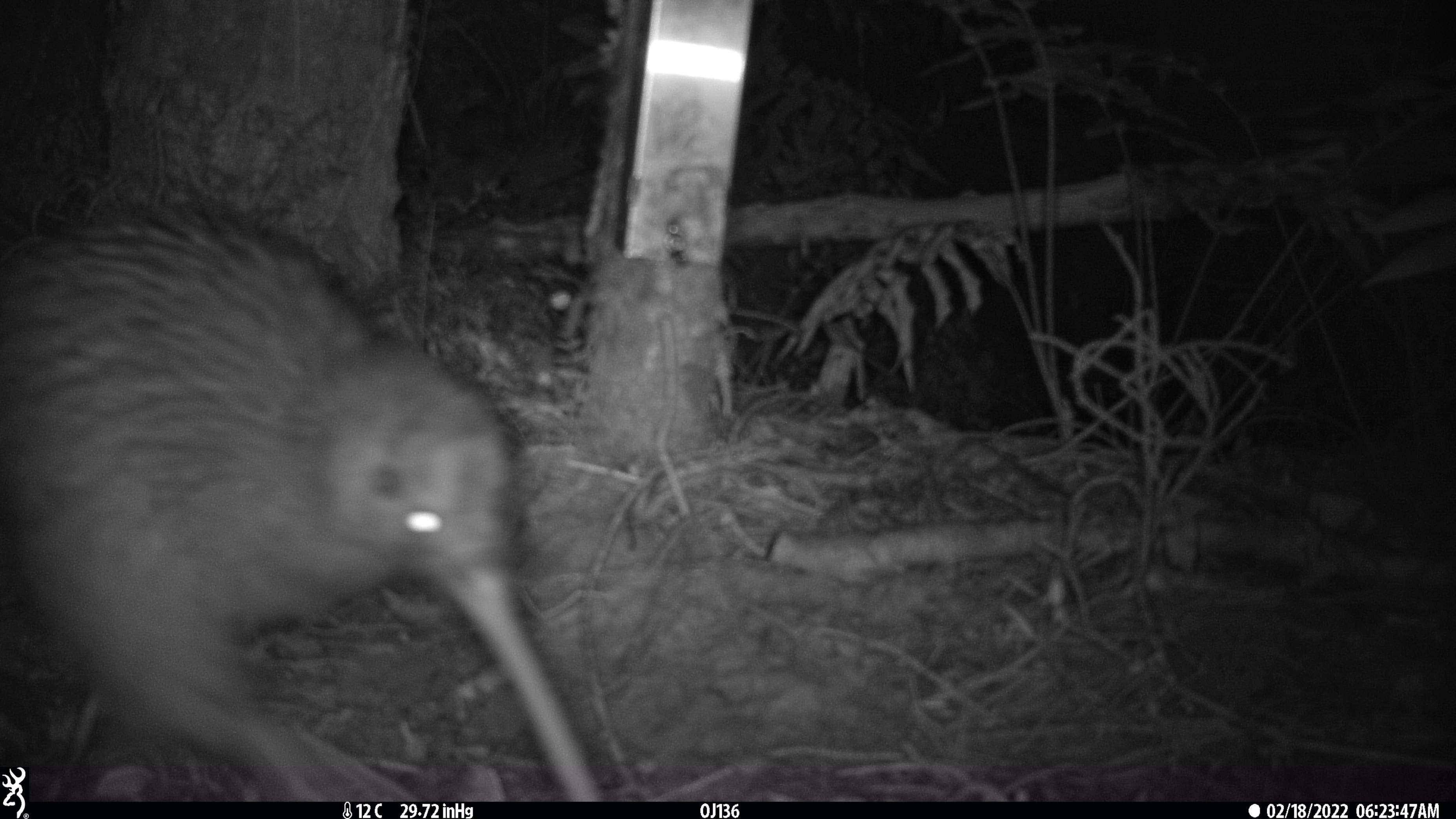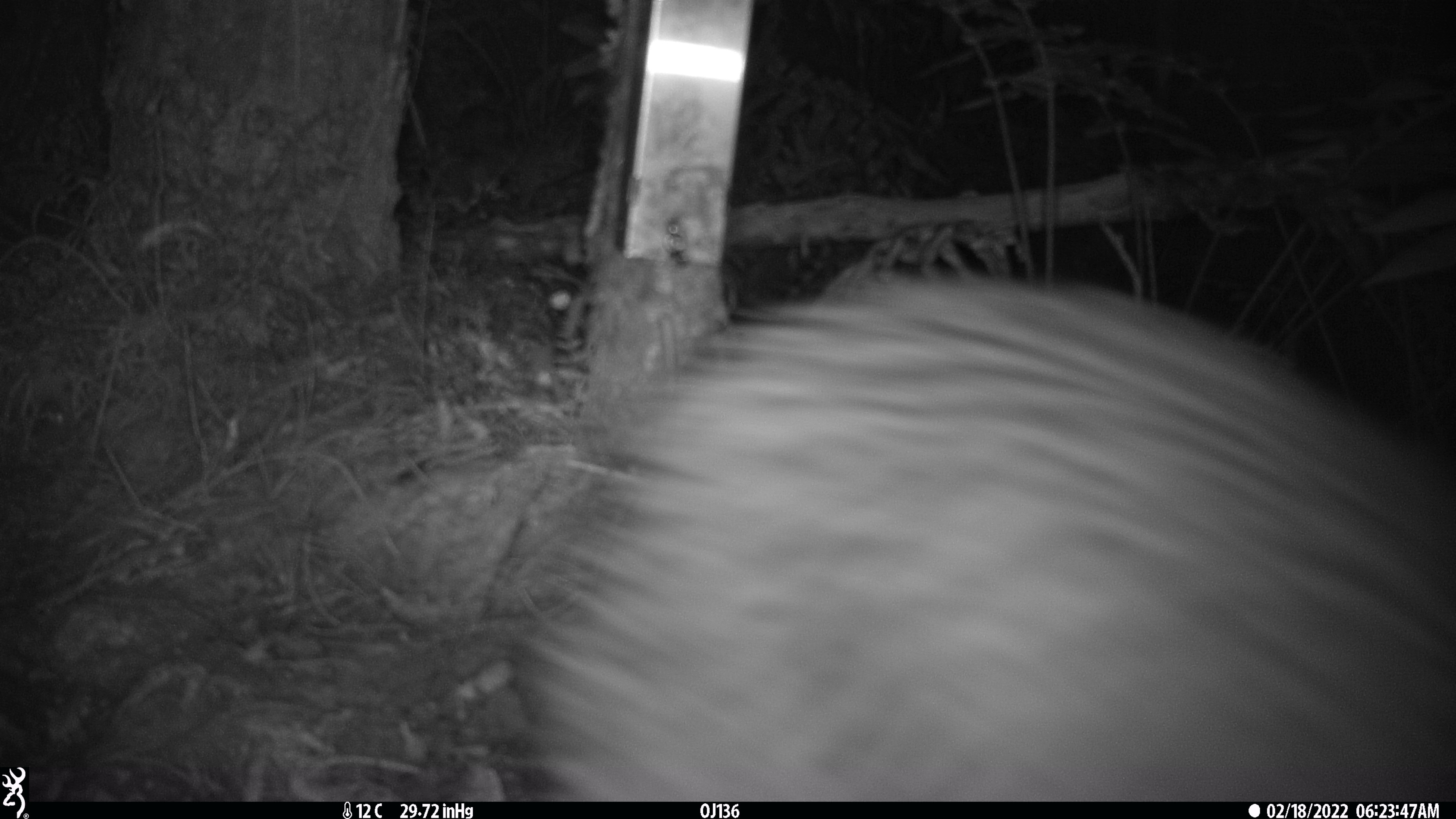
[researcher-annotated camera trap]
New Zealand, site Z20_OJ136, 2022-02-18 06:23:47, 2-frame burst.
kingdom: Animalia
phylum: Chordata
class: Aves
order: Apterygiformes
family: Apterygidae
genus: Apteryx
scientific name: Apteryx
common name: kiwi